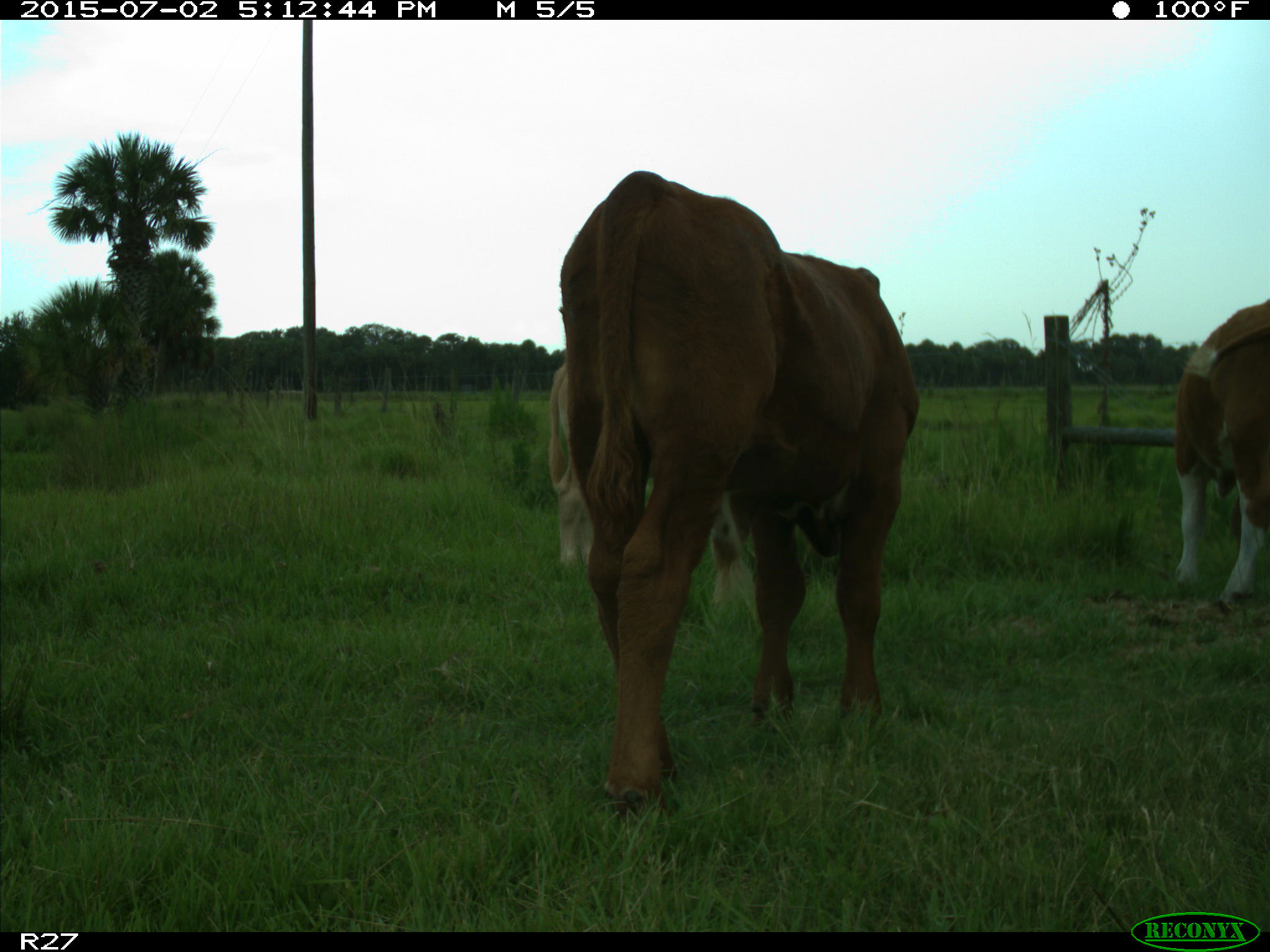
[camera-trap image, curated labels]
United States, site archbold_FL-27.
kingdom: Animalia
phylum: Chordata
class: Mammalia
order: Artiodactyla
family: Bovidae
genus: Bos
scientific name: Bos taurus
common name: domestic cow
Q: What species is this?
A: Bos taurus (domestic cow).